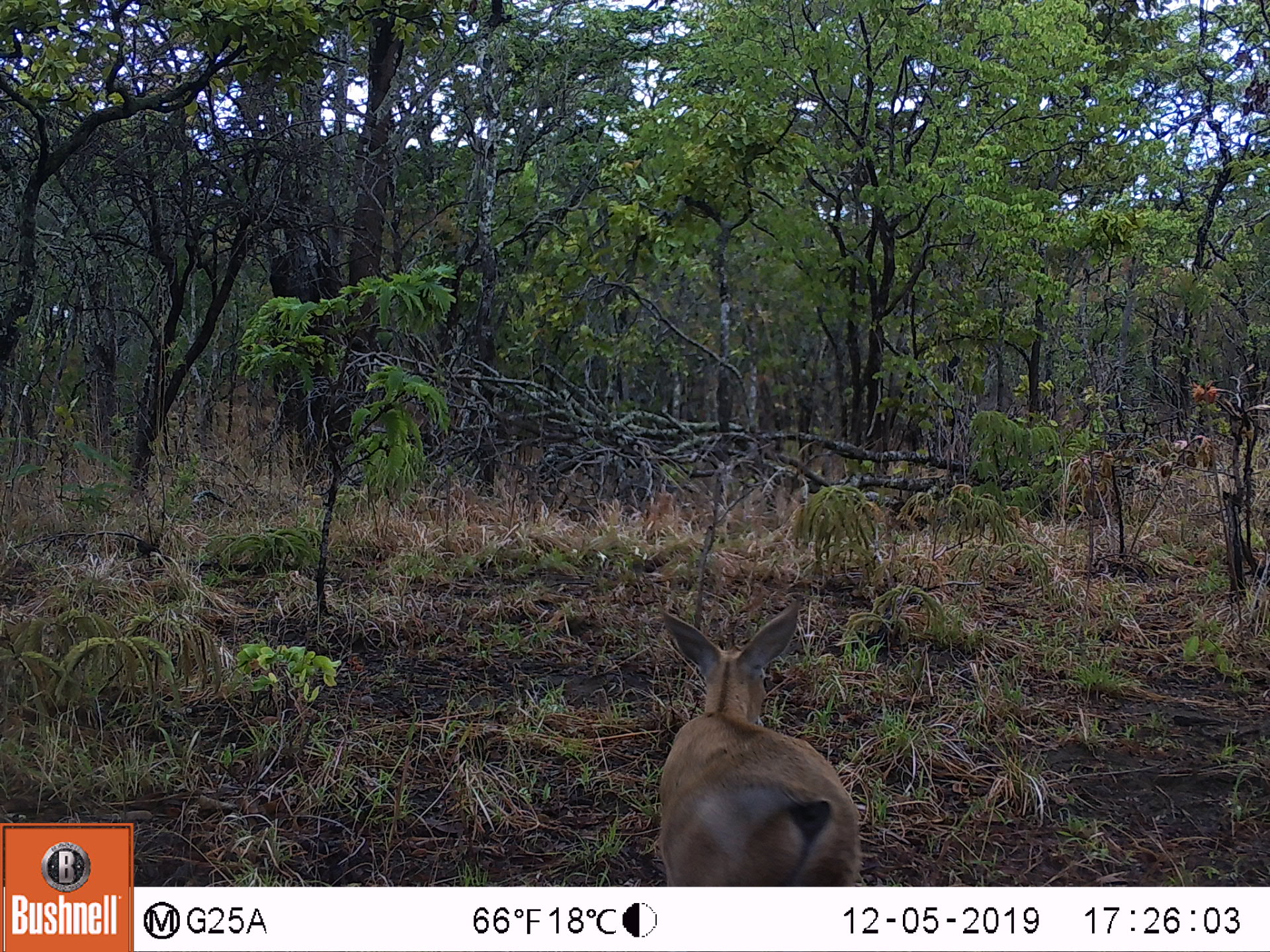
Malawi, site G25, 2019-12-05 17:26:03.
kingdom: Animalia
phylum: Chordata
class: Mammalia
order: Artiodactyla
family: Bovidae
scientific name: Antilopinae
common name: small antelope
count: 1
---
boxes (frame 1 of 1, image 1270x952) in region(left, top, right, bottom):
small antelope: region(649, 594, 873, 886)